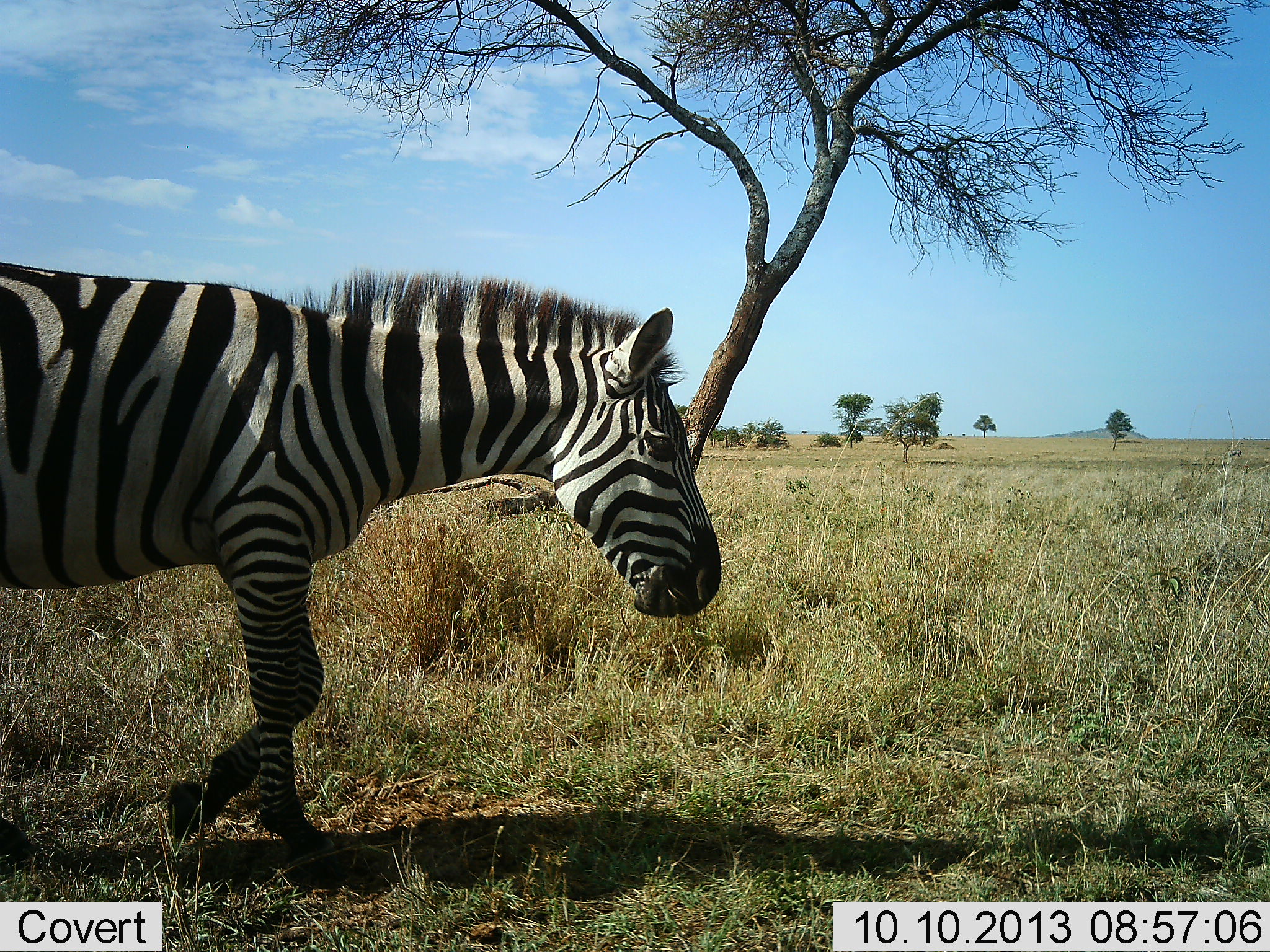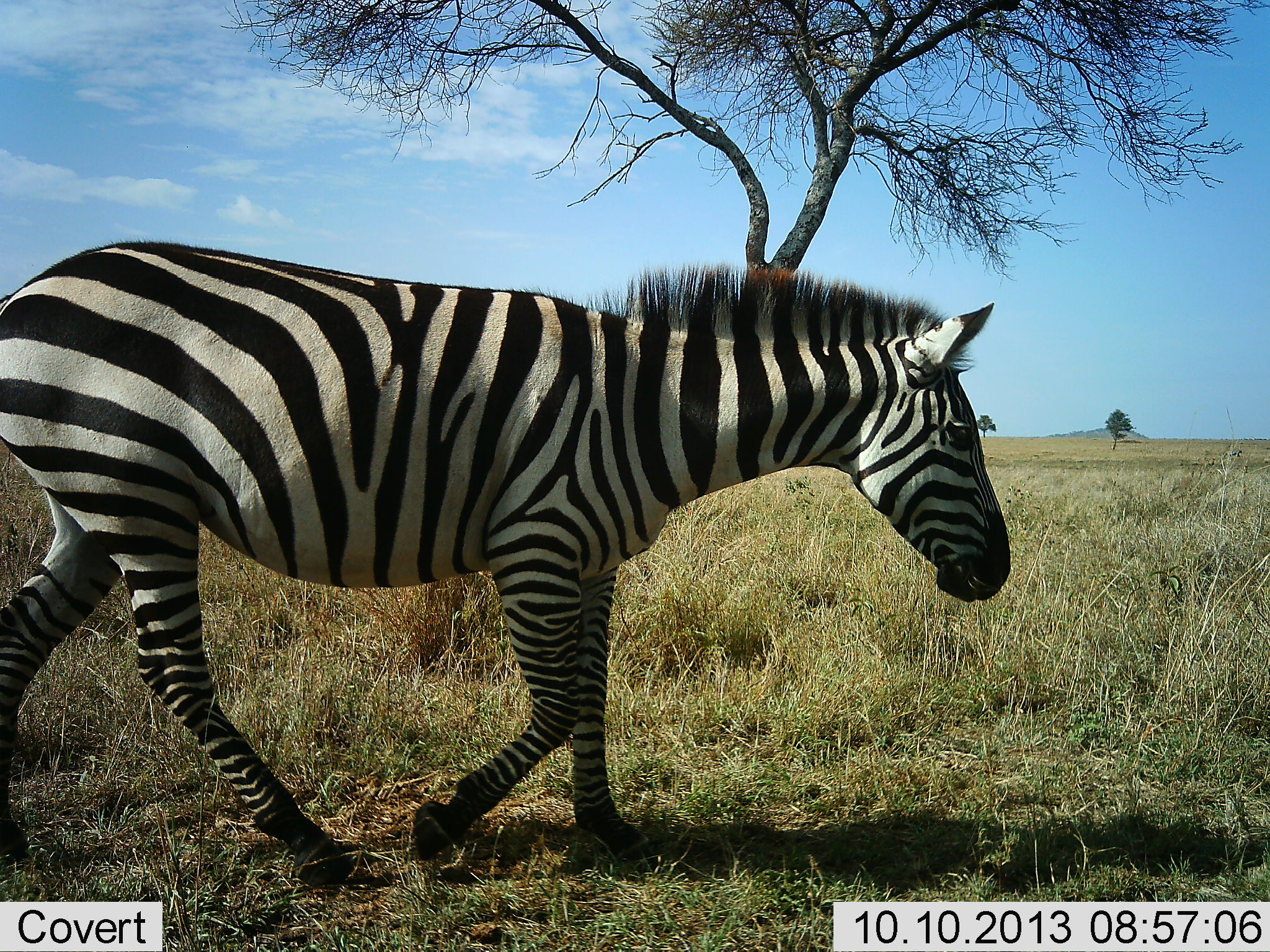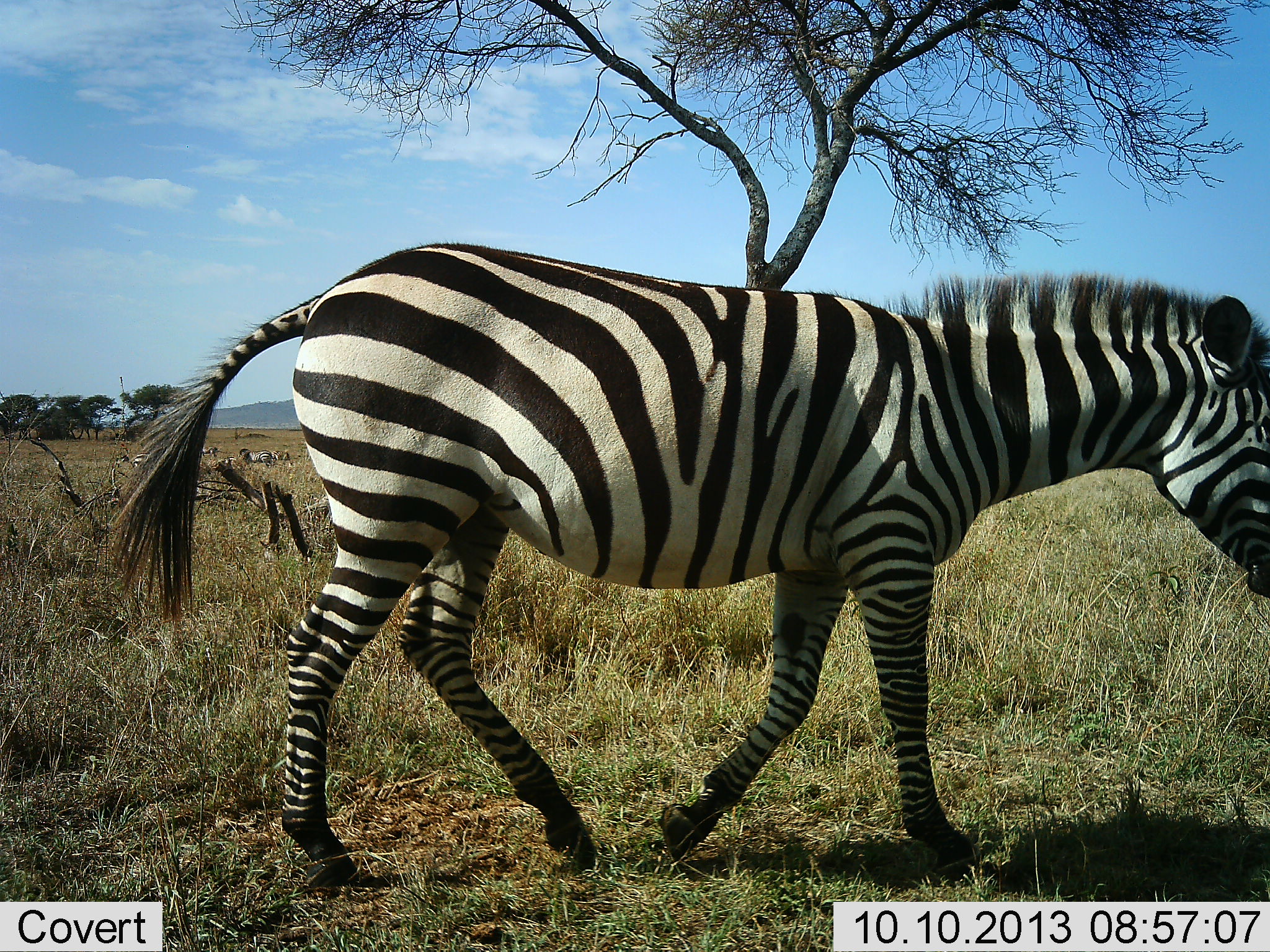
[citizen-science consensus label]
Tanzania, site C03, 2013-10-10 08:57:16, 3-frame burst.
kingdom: Animalia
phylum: Chordata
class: Mammalia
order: Perissodactyla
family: Equidae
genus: Equus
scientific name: Equus quagga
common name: plains zebra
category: zebra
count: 1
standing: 20%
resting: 0%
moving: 100%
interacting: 0%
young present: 0%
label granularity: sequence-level